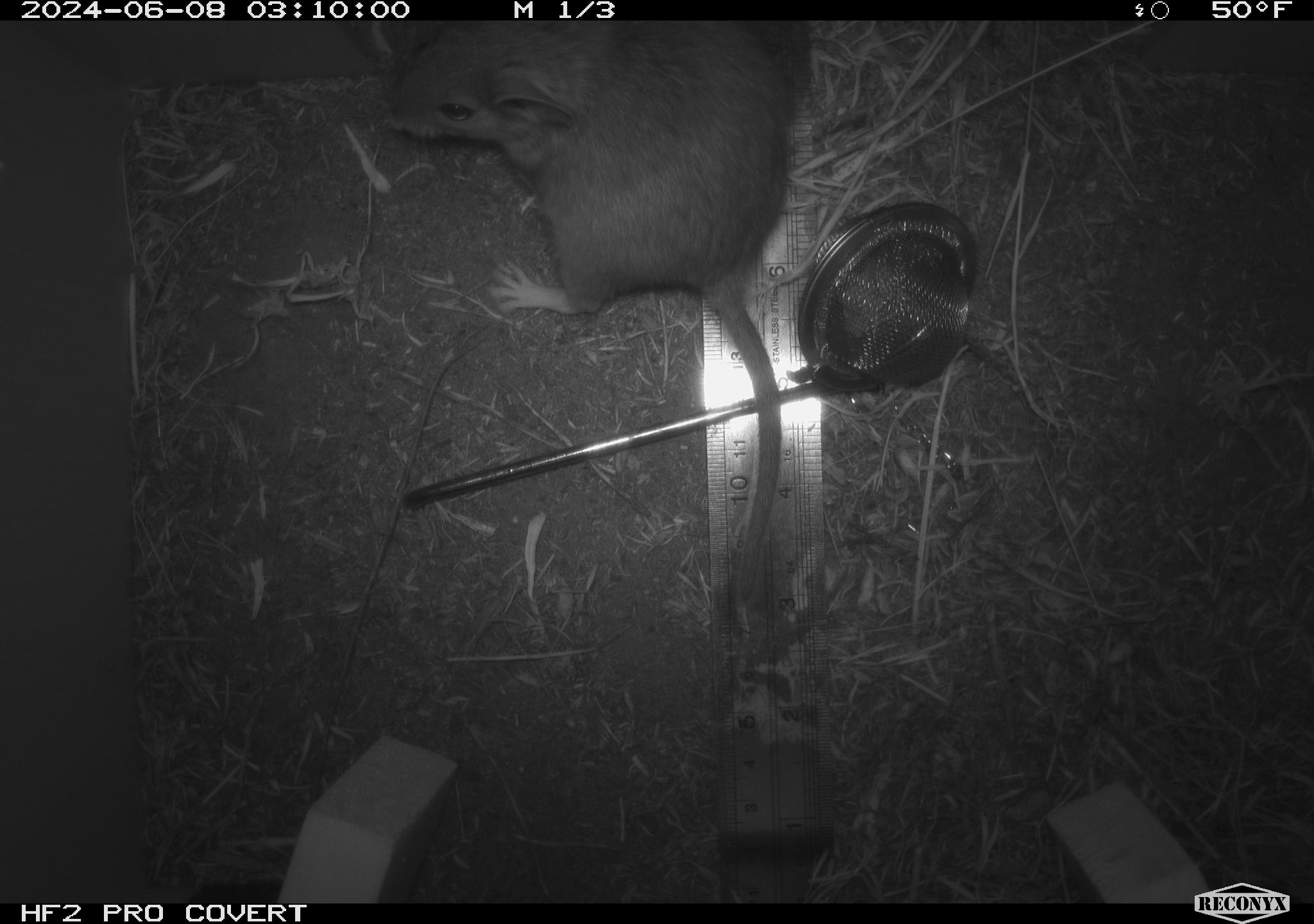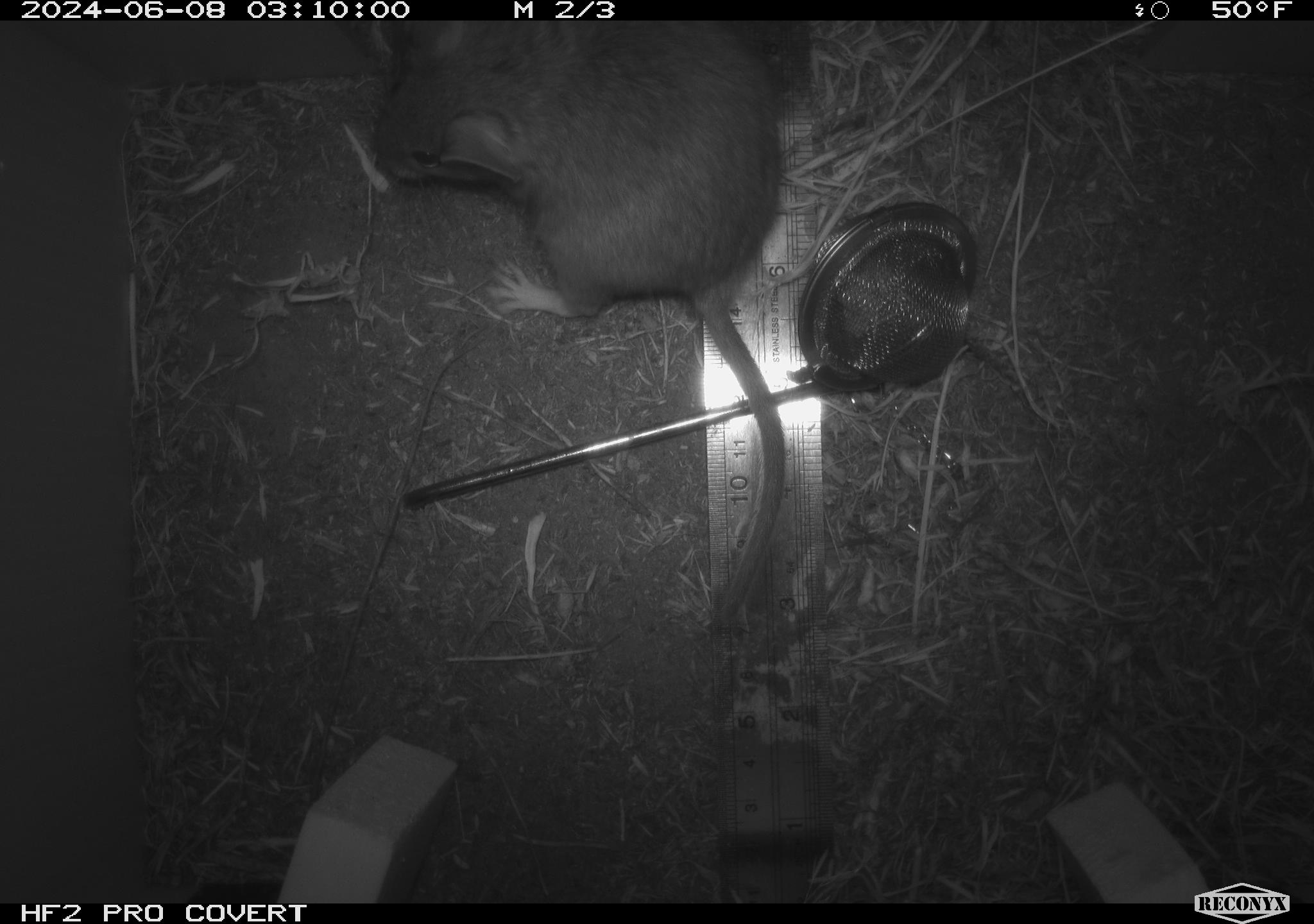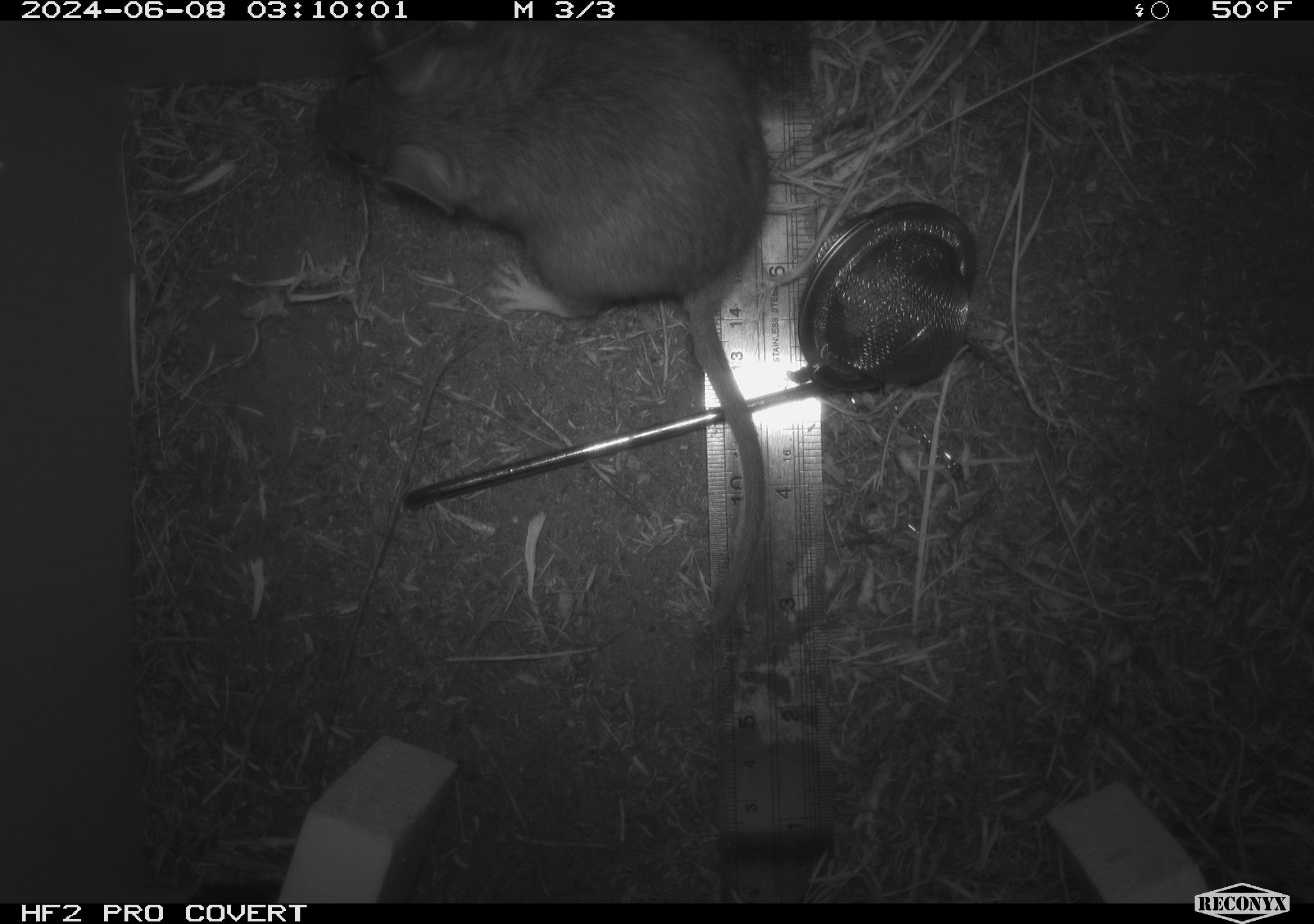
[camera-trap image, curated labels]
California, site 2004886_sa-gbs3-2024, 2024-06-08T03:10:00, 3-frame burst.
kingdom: Animalia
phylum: Chordata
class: Mammalia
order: Rodentia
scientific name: Rodentia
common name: woodrat or rat or mouse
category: woodrat or rat or mouse species